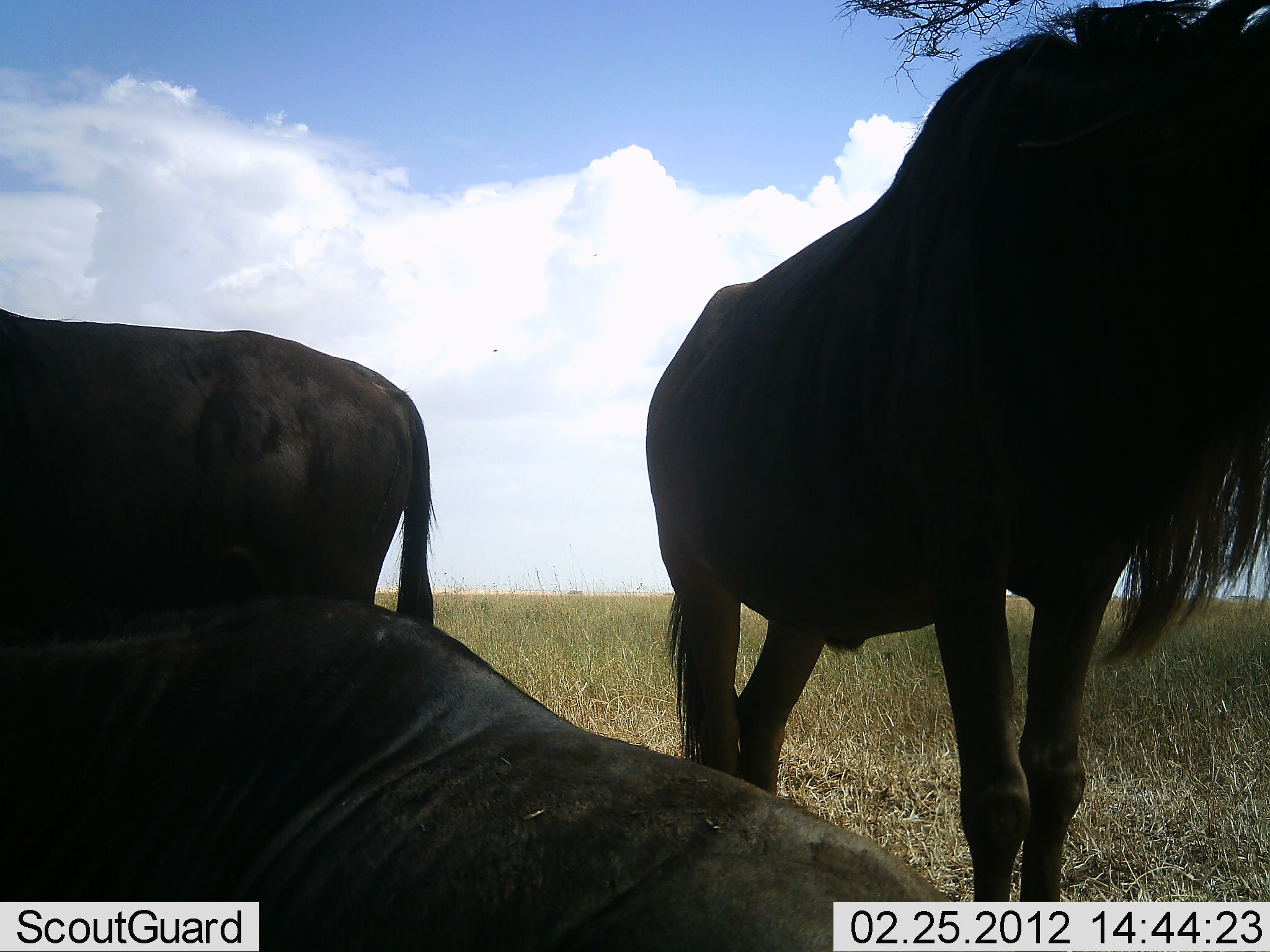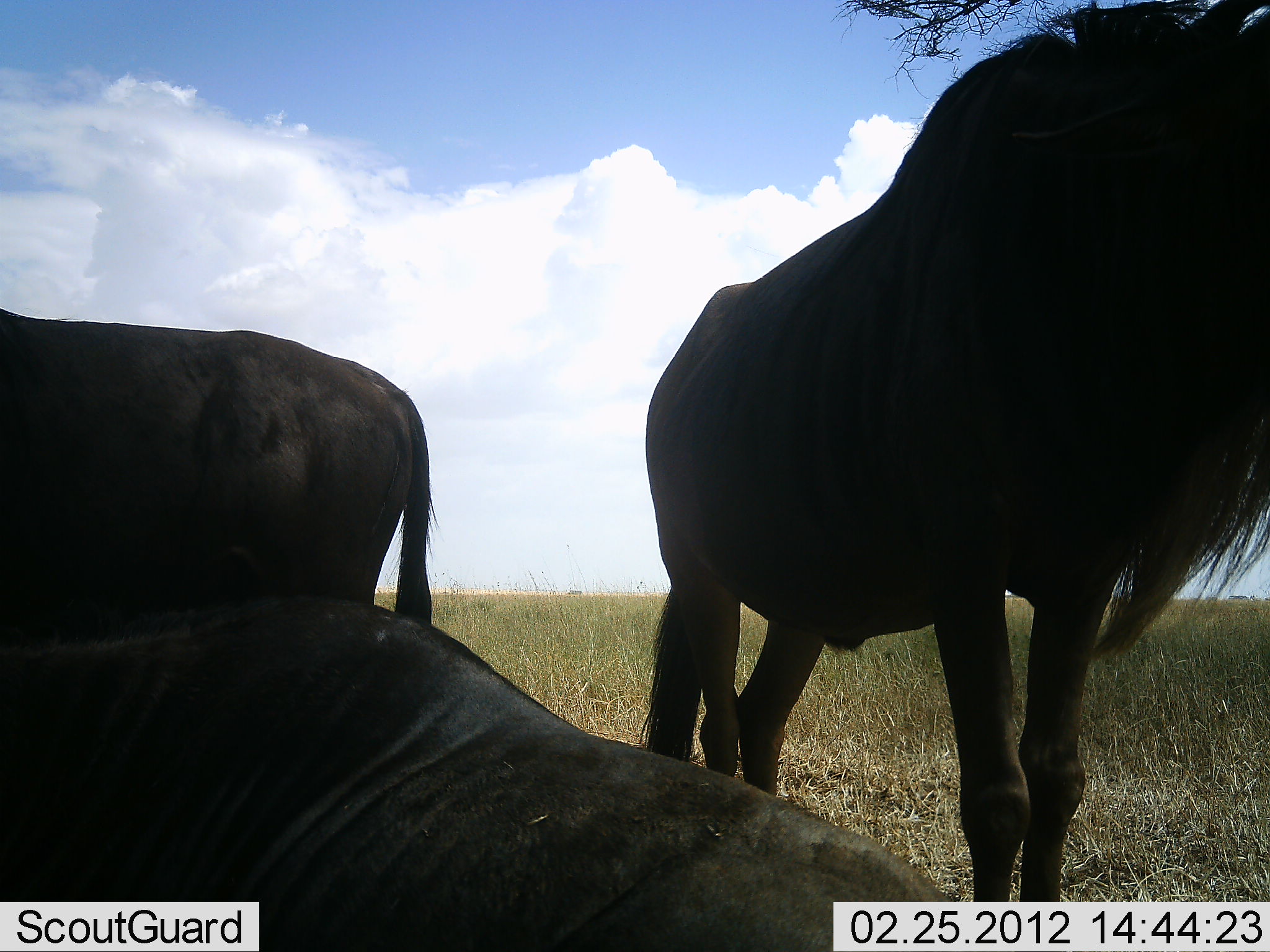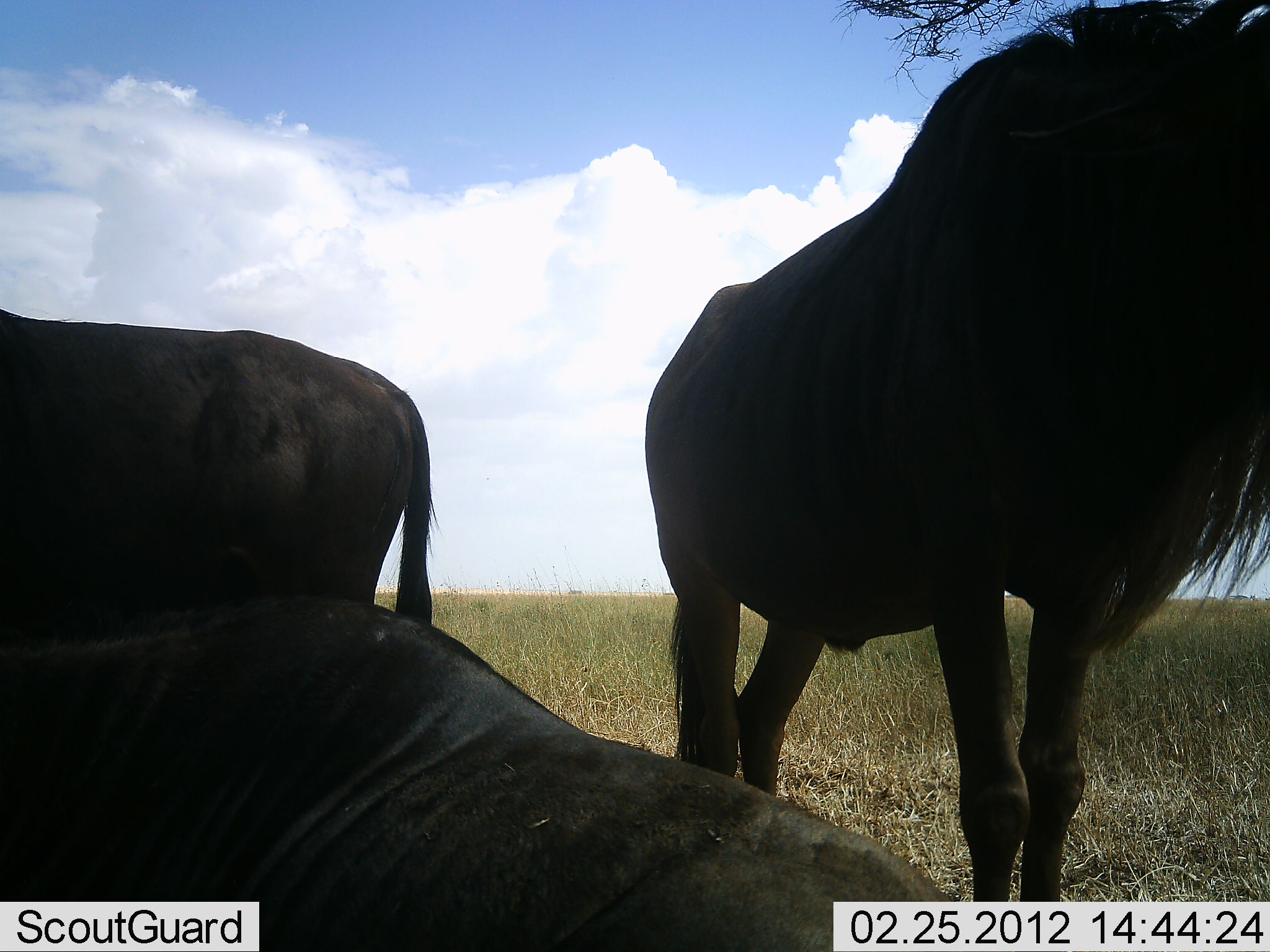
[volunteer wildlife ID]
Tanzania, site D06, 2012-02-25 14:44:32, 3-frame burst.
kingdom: Animalia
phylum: Chordata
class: Mammalia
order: Artiodactyla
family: Bovidae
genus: Connochaetes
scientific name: Connochaetes taurinus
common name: blue wildebeest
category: wildebeest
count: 3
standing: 94%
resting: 100%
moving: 6%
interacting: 0%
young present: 0%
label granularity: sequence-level